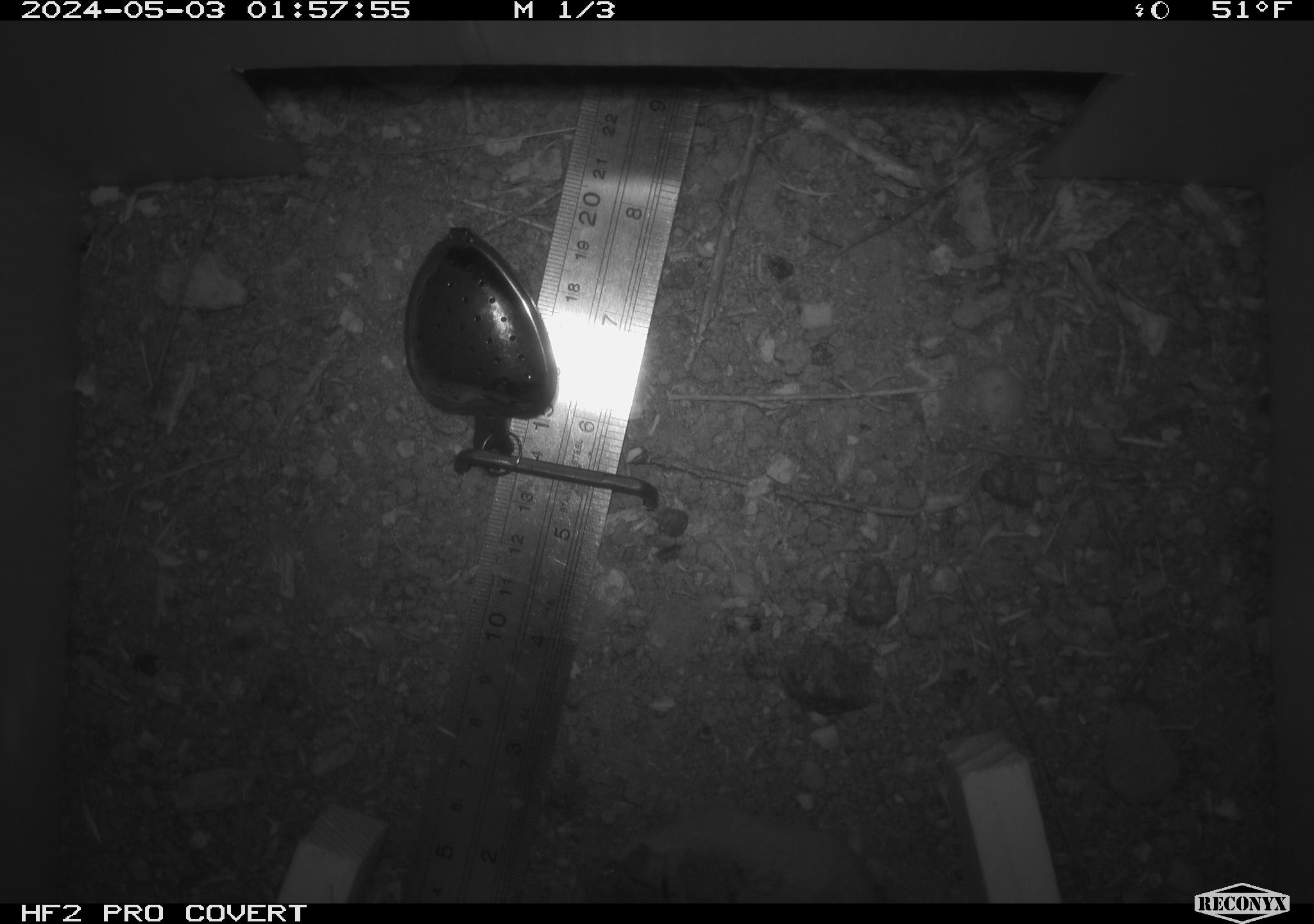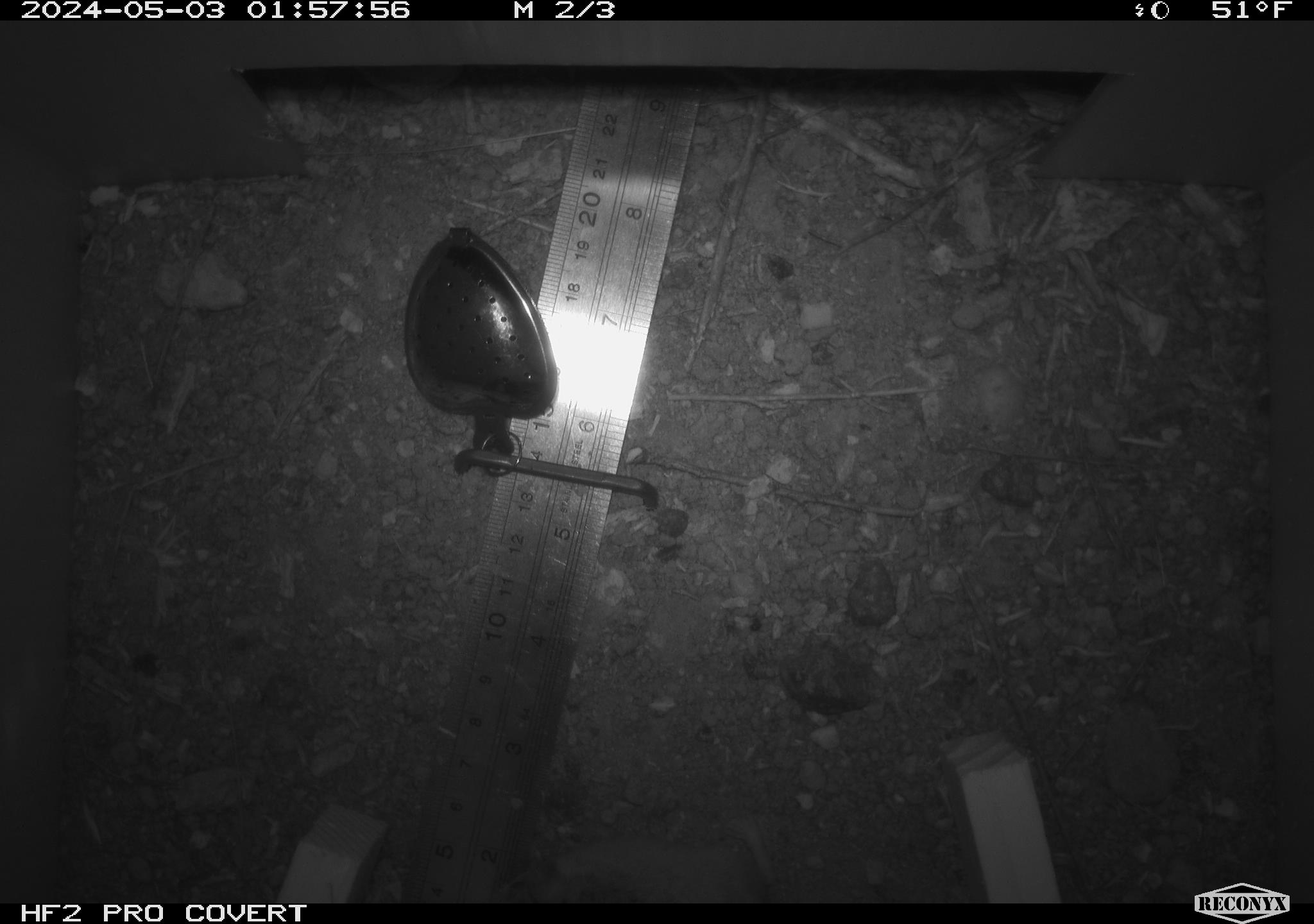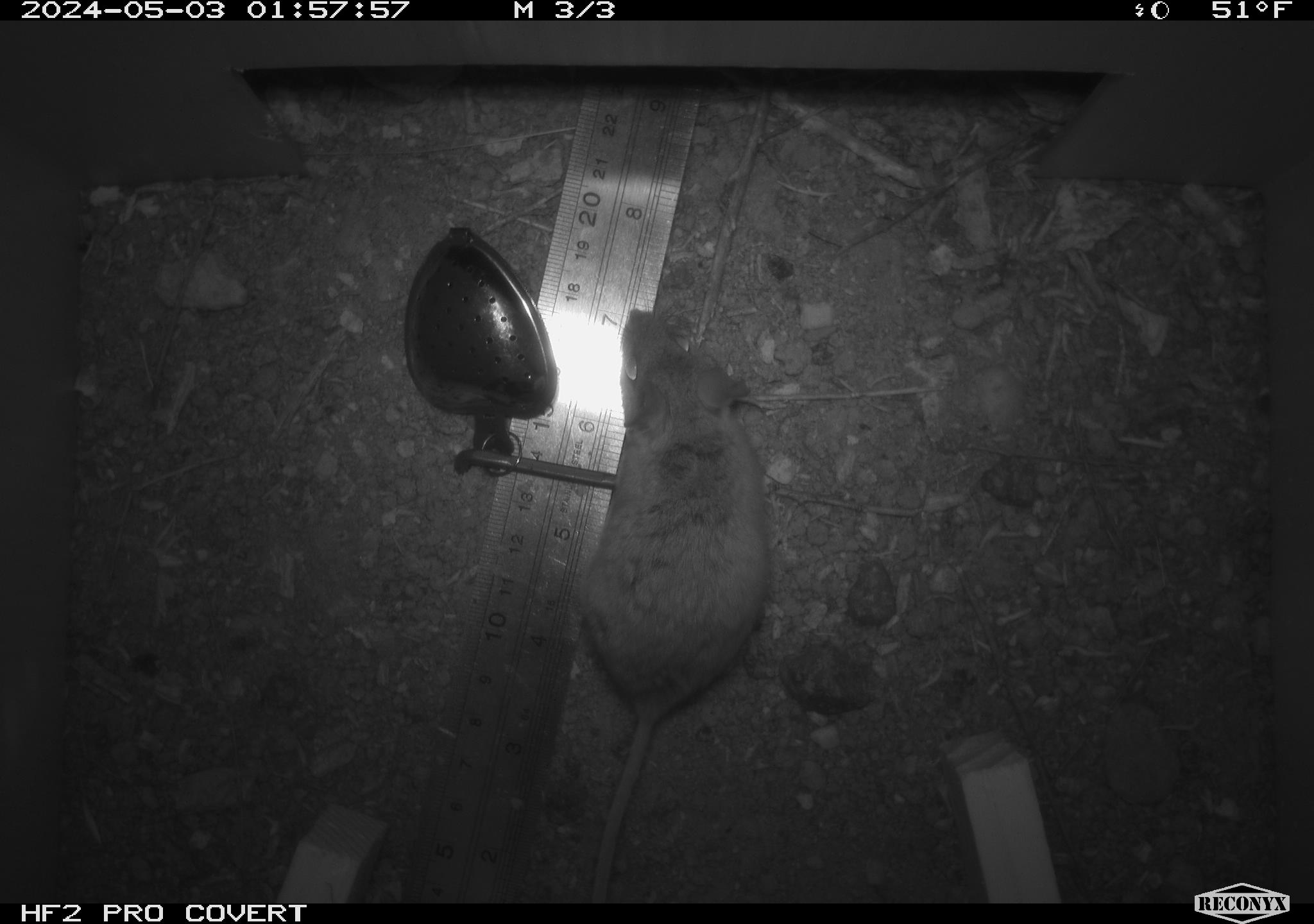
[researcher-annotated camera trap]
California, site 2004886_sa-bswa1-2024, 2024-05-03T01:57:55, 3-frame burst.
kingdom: Animalia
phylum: Chordata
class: Mammalia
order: Rodentia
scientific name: Rodentia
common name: mouse species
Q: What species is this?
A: Mouse species (Rodentia).